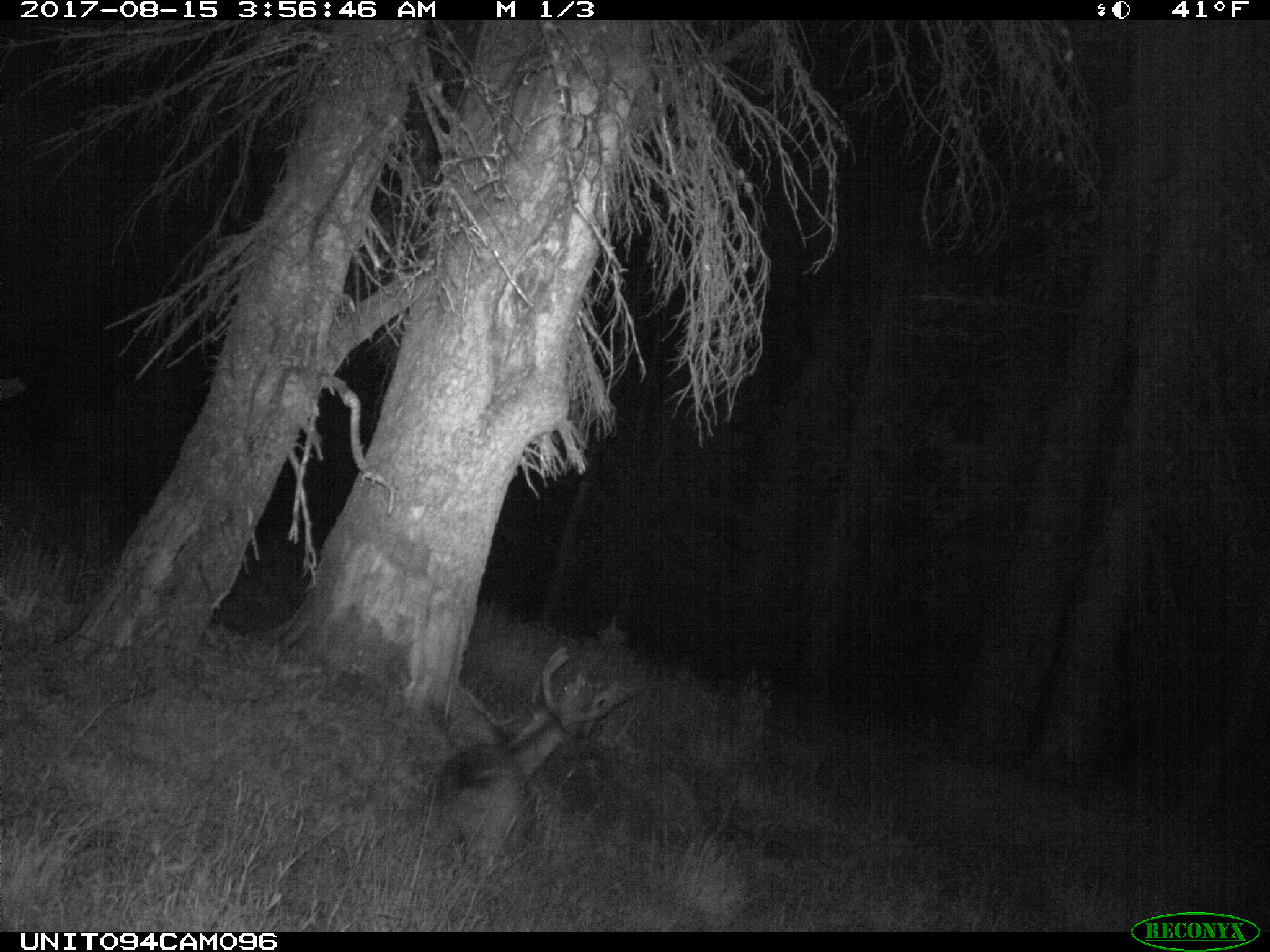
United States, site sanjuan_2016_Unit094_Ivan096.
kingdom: Animalia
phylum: Chordata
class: Mammalia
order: Artiodactyla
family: Cervidae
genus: Odocoileus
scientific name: Odocoileus hemionus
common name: mule deer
Odocoileus hemionus (mule deer).